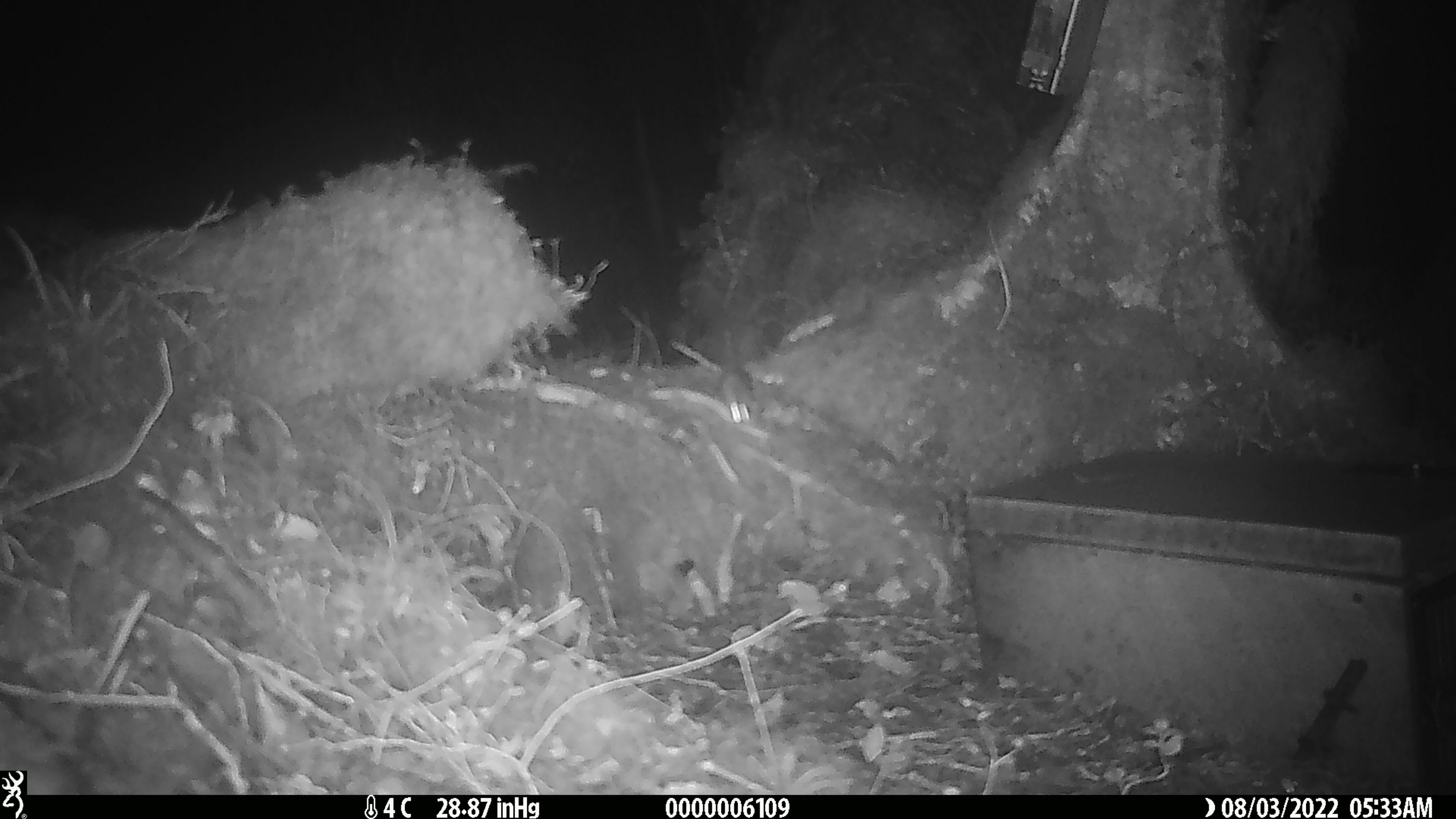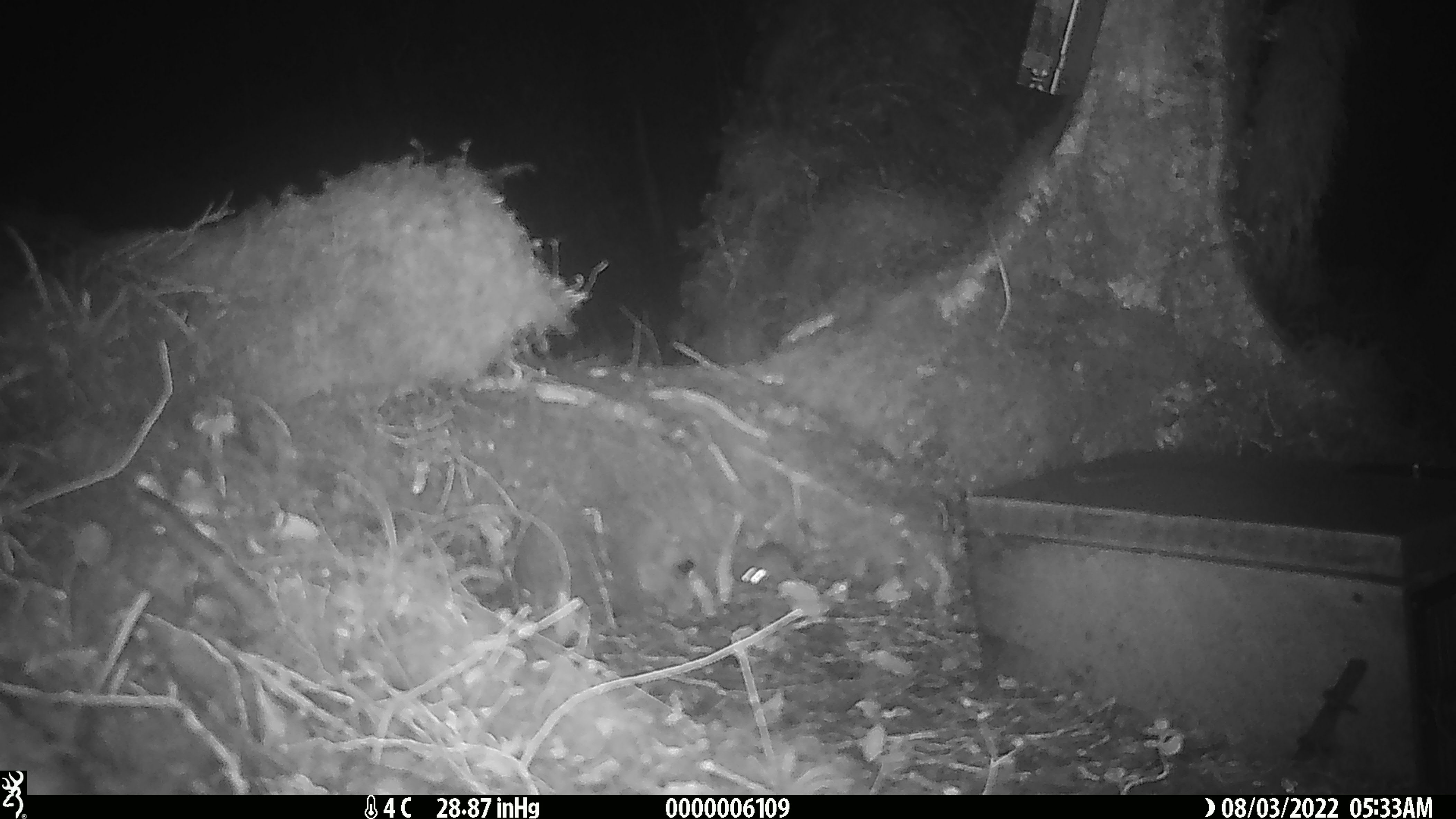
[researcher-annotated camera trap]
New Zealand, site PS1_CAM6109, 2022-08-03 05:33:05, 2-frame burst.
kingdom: Animalia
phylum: Chordata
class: Mammalia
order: Rodentia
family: Muridae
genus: Mus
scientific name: Mus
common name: mouse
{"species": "mouse (Mus)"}